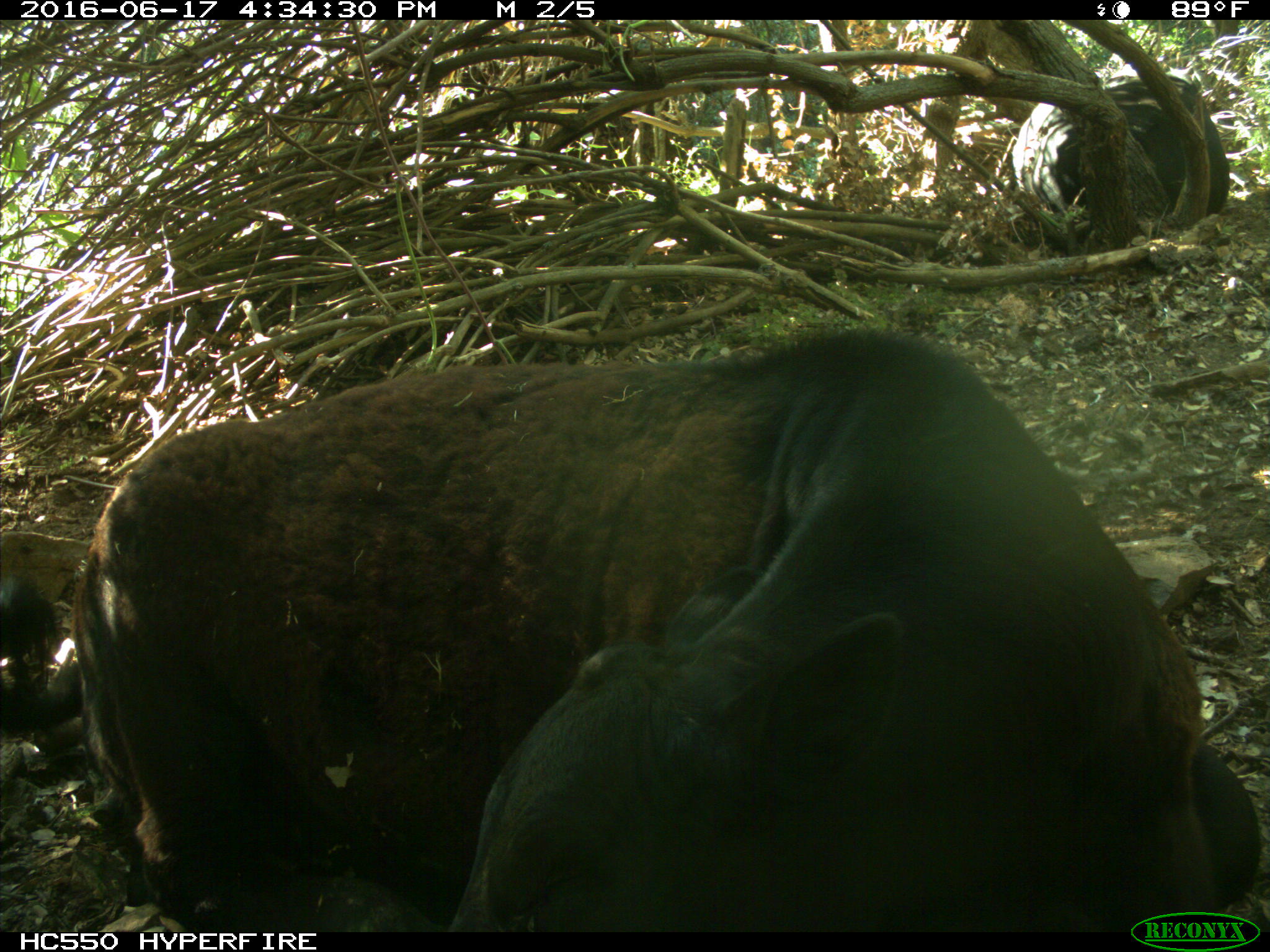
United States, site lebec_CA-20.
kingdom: Animalia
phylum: Chordata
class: Mammalia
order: Artiodactyla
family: Bovidae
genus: Bos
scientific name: Bos taurus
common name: domestic cow